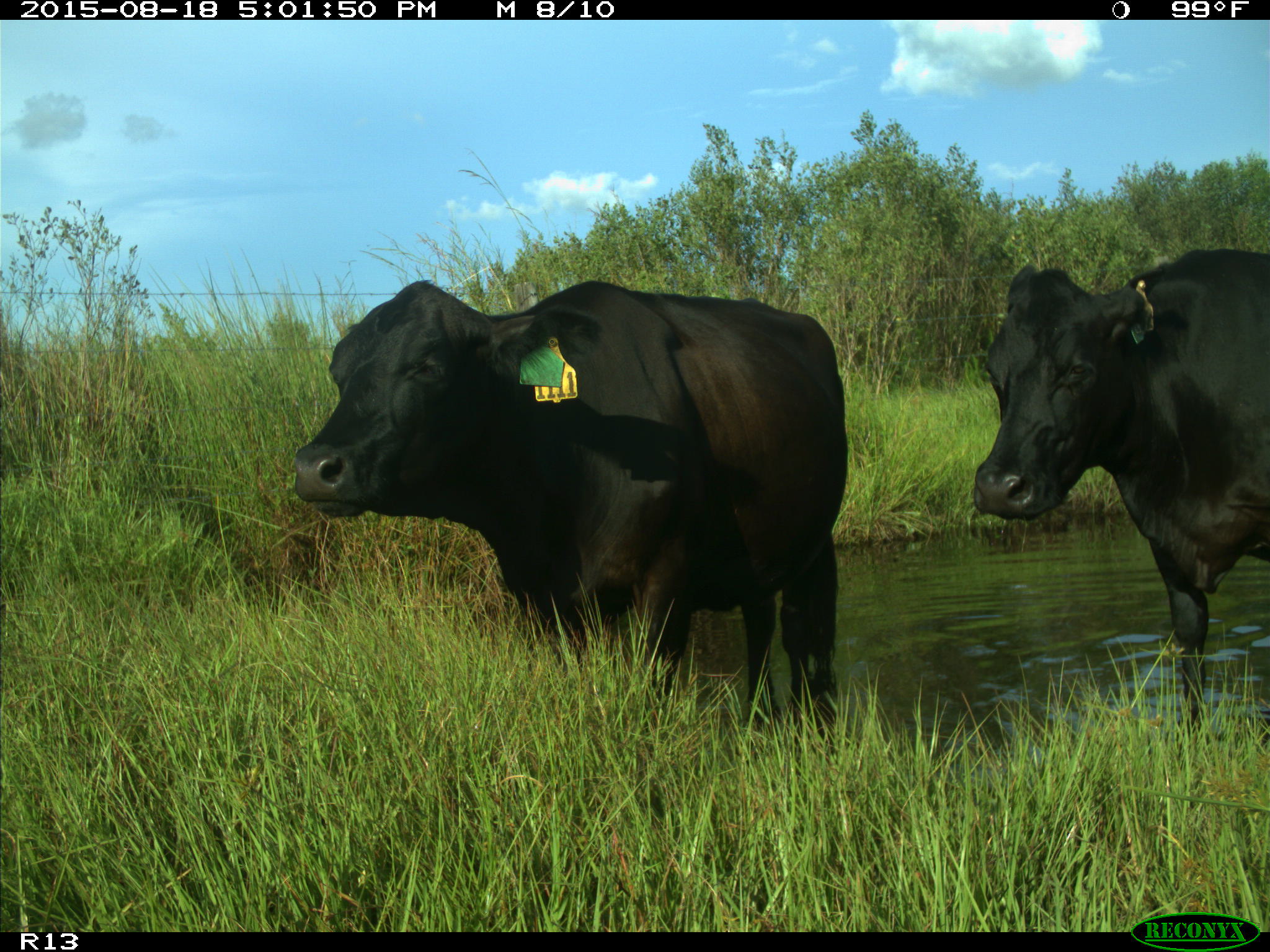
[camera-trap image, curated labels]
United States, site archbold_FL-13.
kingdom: Animalia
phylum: Chordata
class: Mammalia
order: Artiodactyla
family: Bovidae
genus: Bos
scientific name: Bos taurus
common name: domestic cow